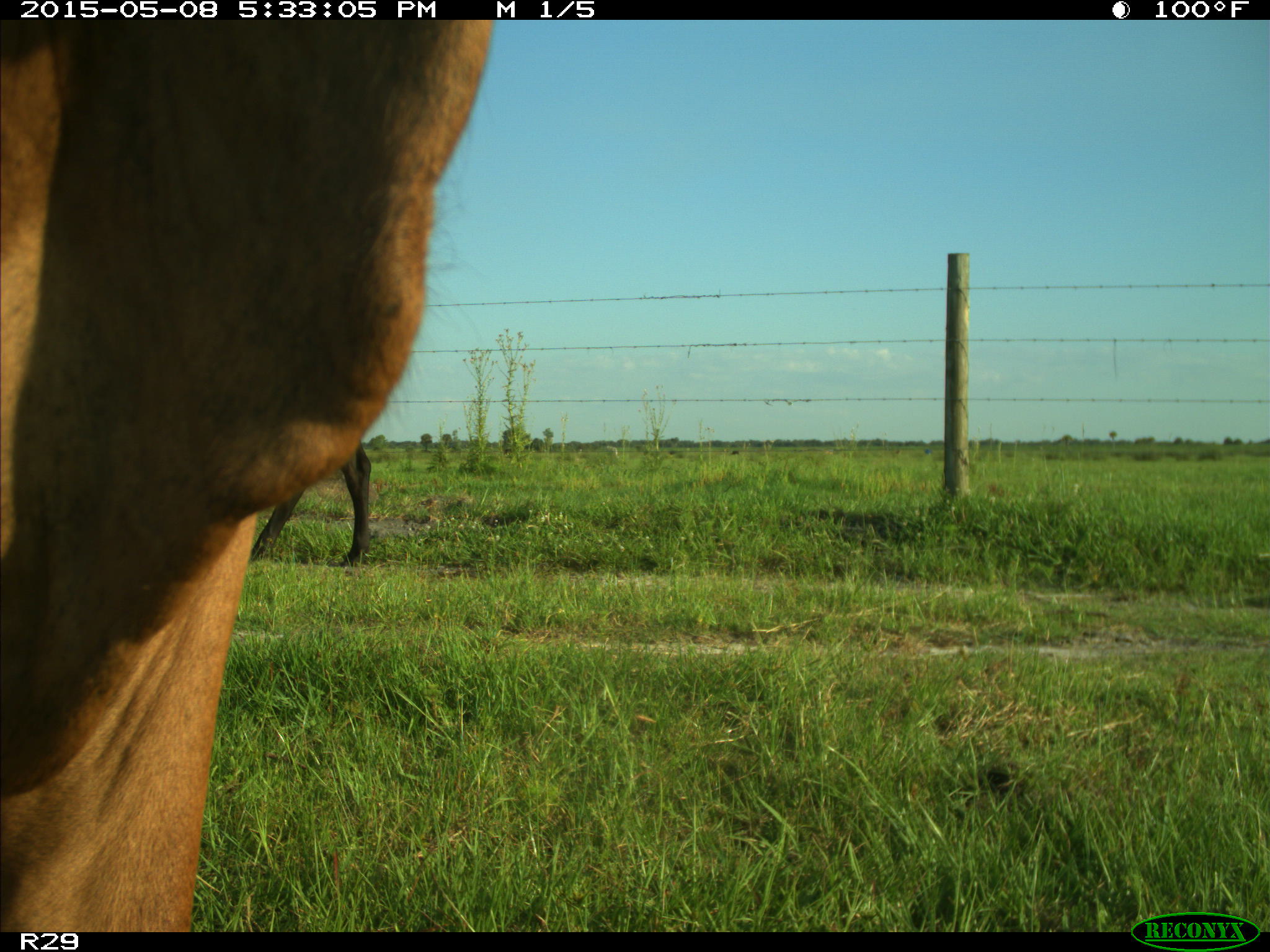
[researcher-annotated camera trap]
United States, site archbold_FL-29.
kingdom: Animalia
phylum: Chordata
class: Mammalia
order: Artiodactyla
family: Bovidae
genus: Bos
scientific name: Bos taurus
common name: domestic cow